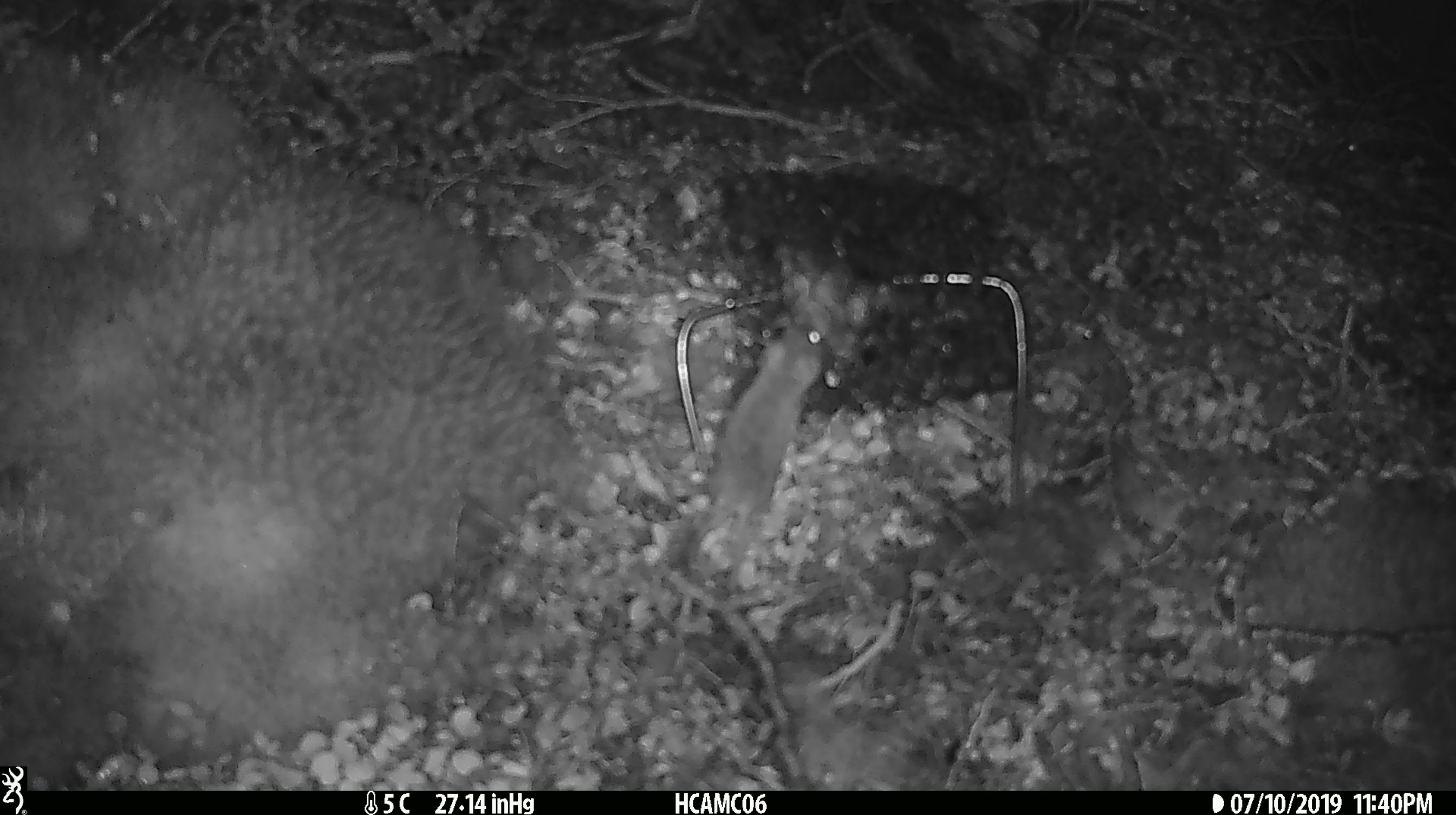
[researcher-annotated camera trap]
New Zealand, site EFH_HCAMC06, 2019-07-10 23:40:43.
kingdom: Animalia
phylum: Chordata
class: Mammalia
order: Rodentia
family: Muridae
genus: Mus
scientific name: Mus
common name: mouse